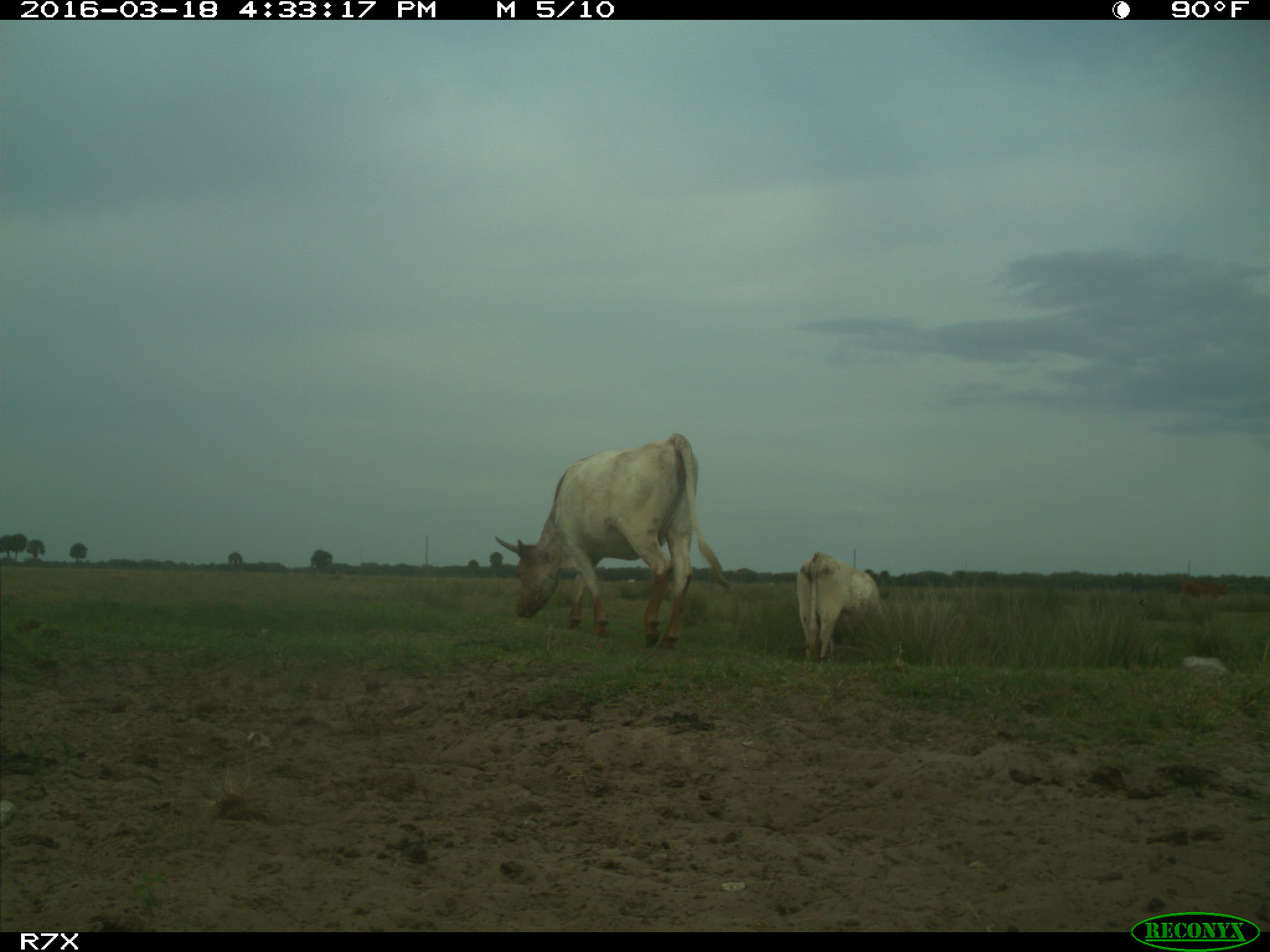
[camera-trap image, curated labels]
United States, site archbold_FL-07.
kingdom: Animalia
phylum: Chordata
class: Mammalia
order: Artiodactyla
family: Bovidae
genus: Bos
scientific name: Bos taurus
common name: domestic cow